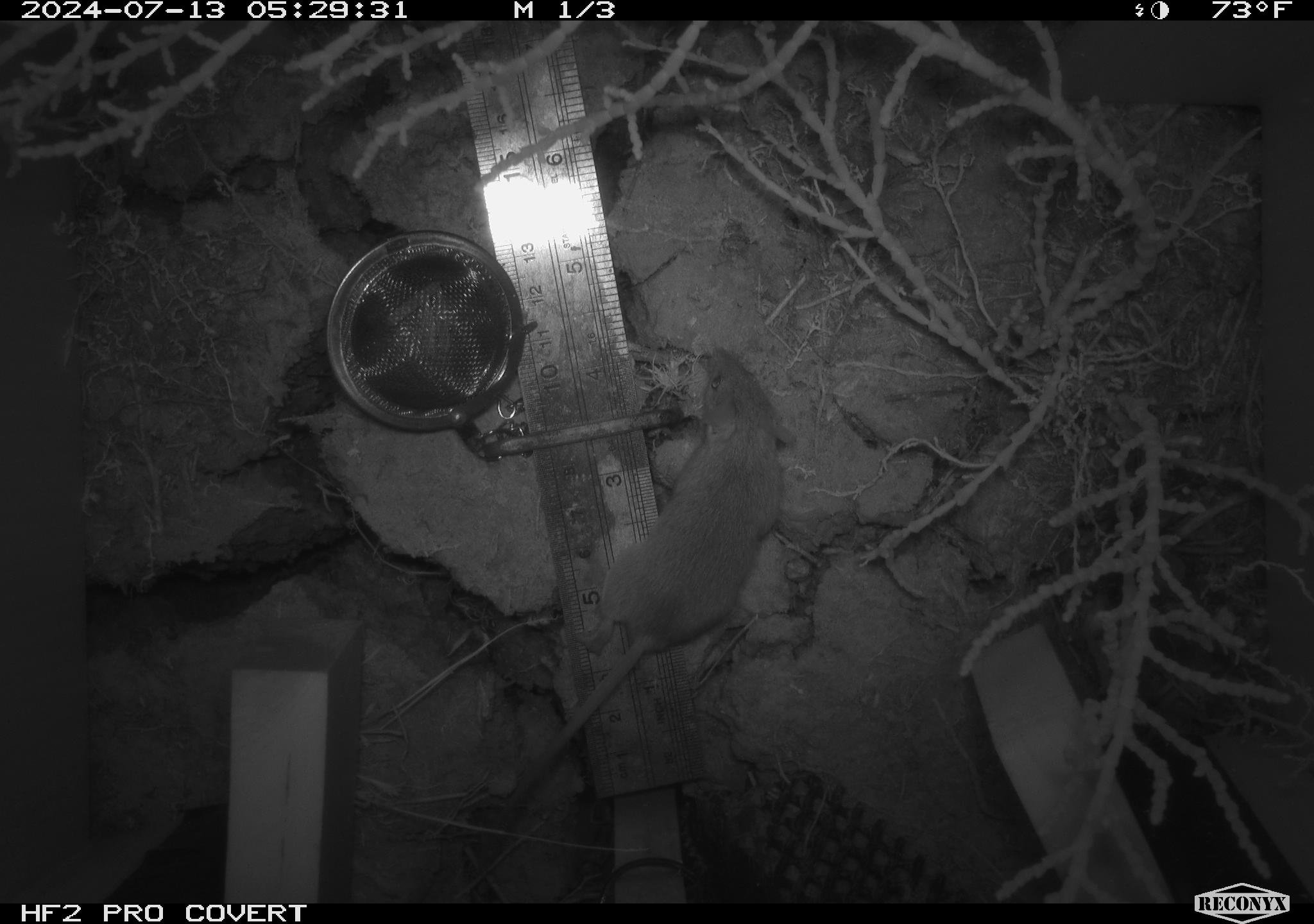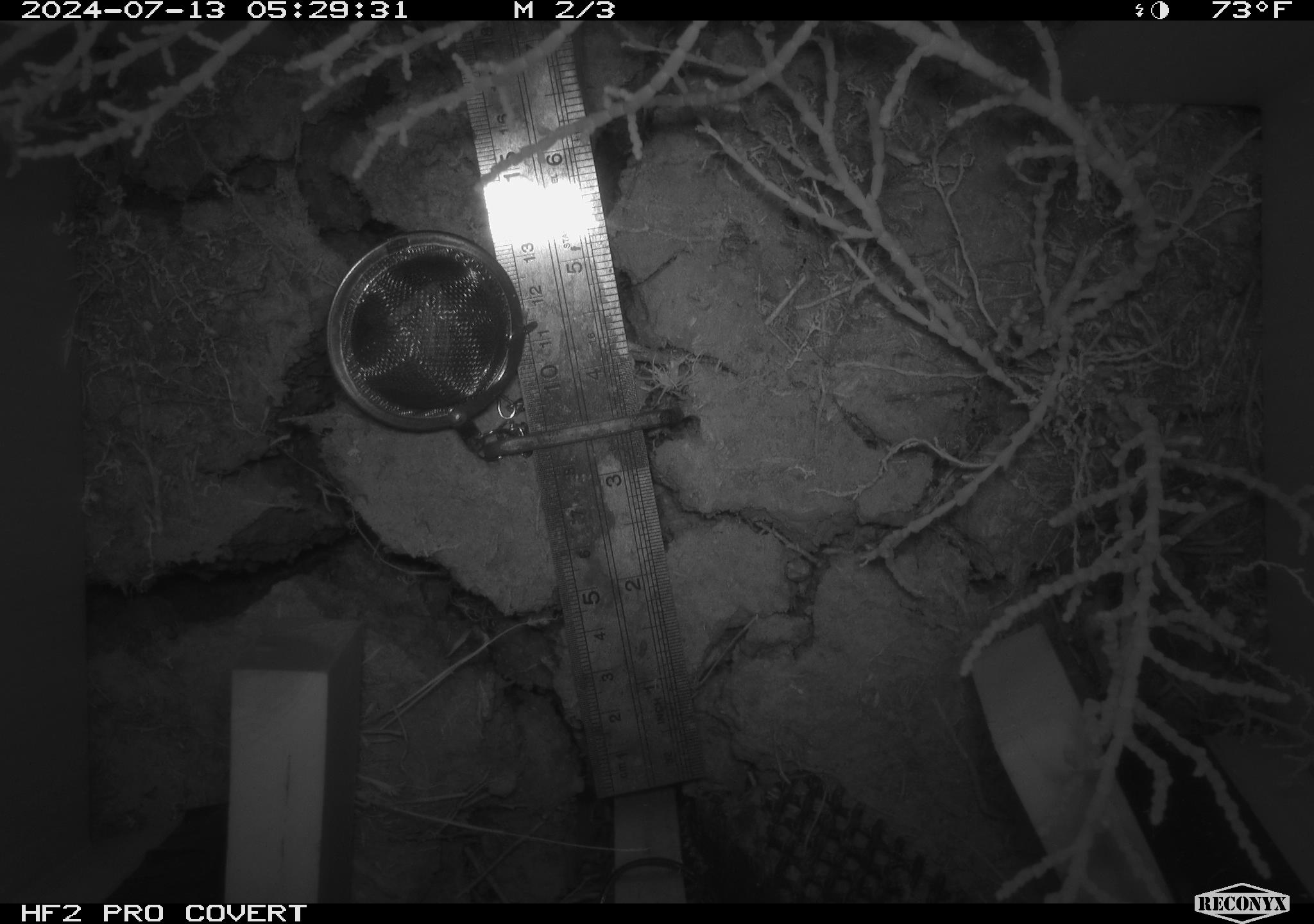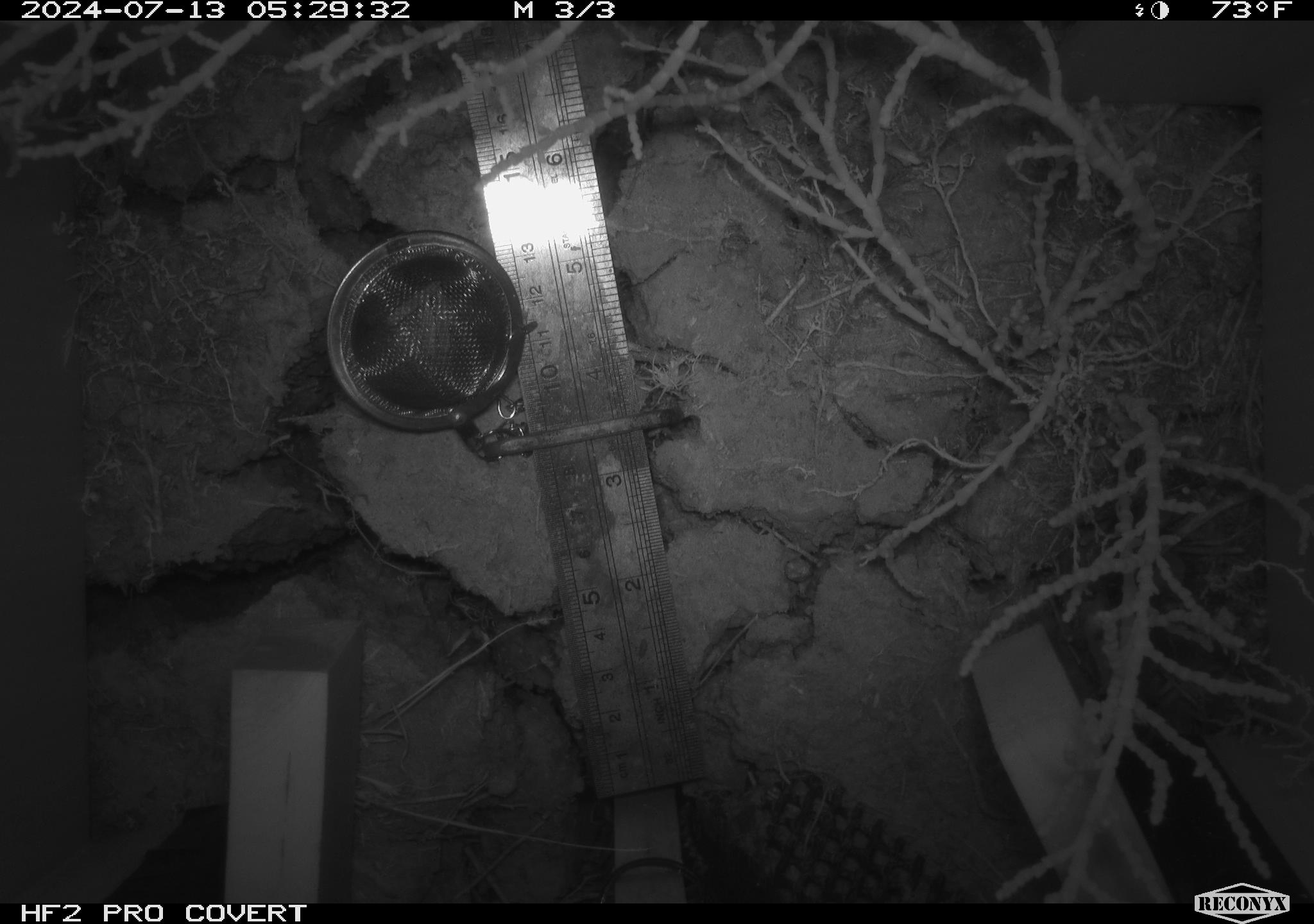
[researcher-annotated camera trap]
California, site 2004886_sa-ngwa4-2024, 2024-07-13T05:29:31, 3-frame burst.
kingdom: Animalia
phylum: Chordata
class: Mammalia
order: Rodentia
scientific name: Rodentia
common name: mouse species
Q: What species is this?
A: Mouse species (Rodentia).